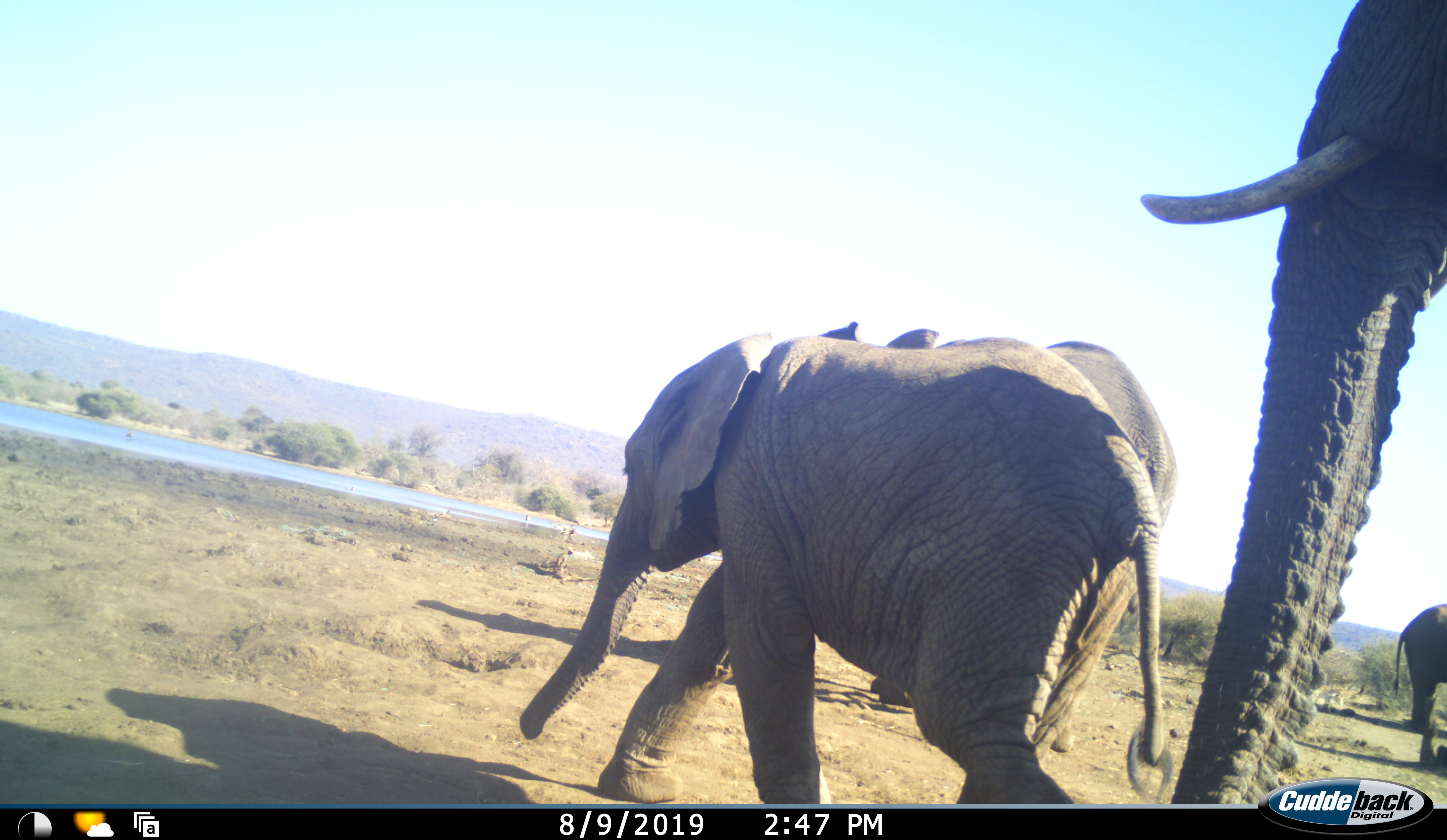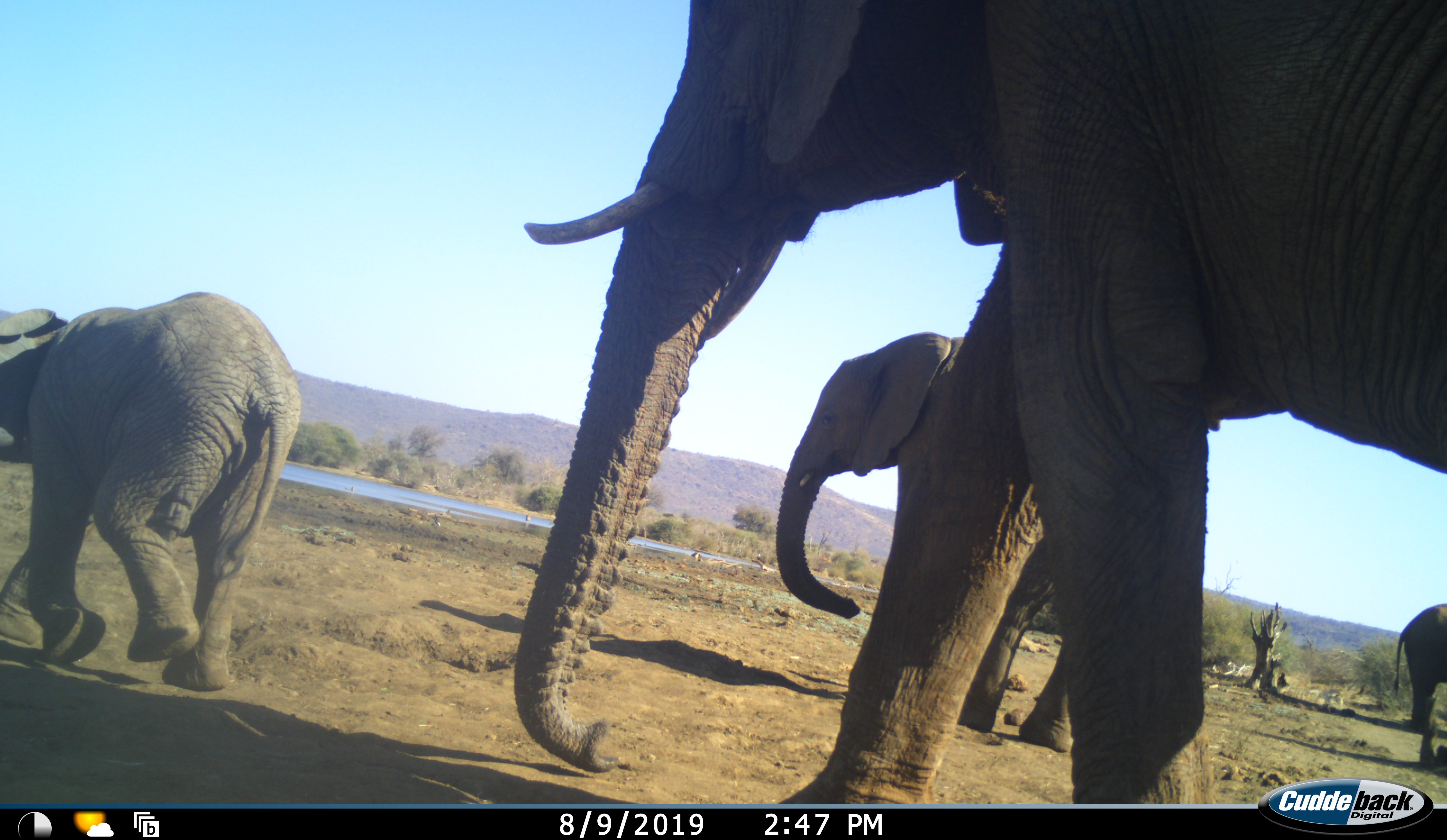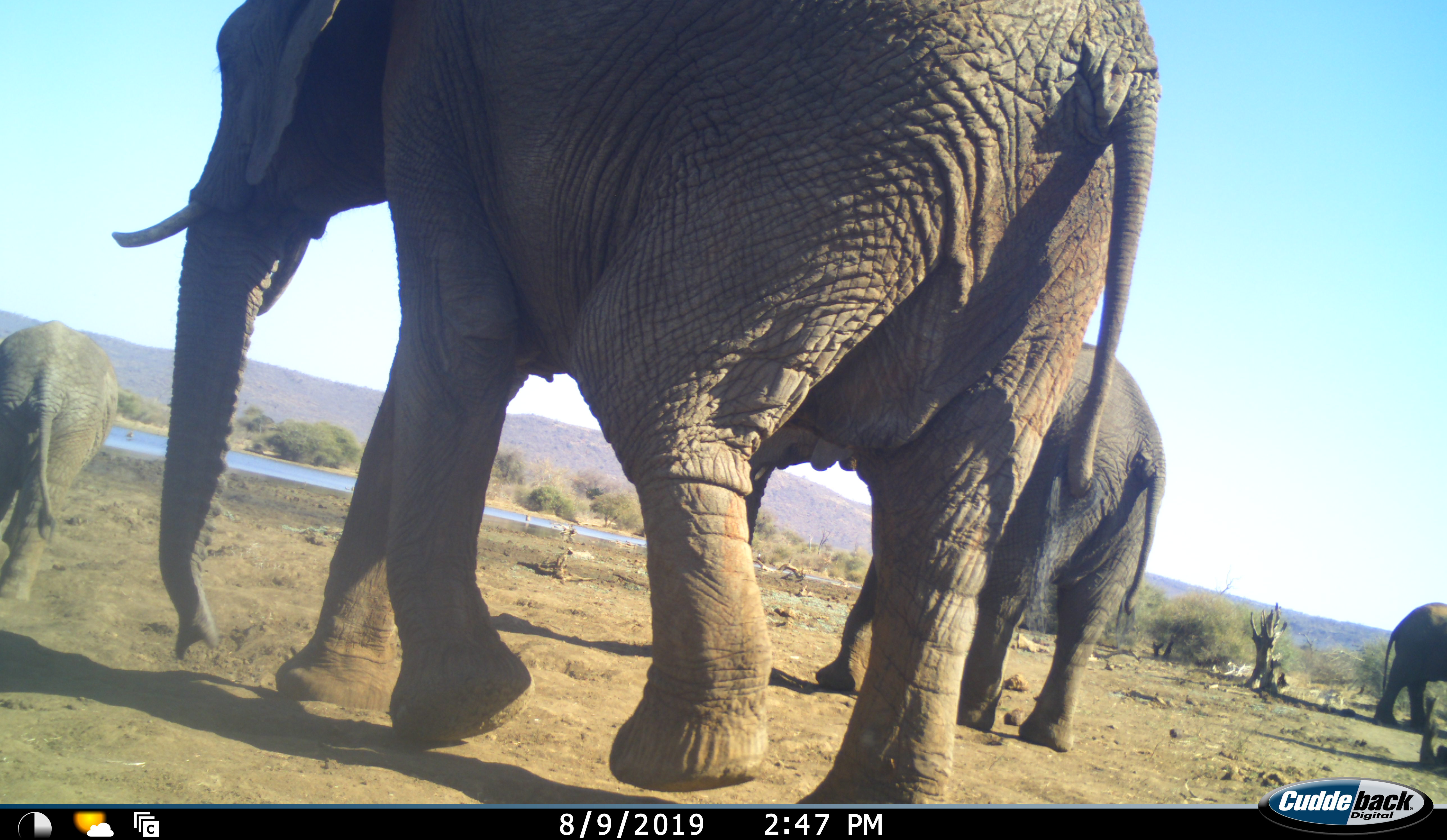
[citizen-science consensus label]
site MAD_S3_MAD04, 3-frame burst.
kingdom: Animalia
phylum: Chordata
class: Mammalia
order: Proboscidea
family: Elephantidae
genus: Loxodonta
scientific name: Loxodonta africana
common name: african bush elephant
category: elephant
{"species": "elephant (african bush elephant) (Loxodonta africana)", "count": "4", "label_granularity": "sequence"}